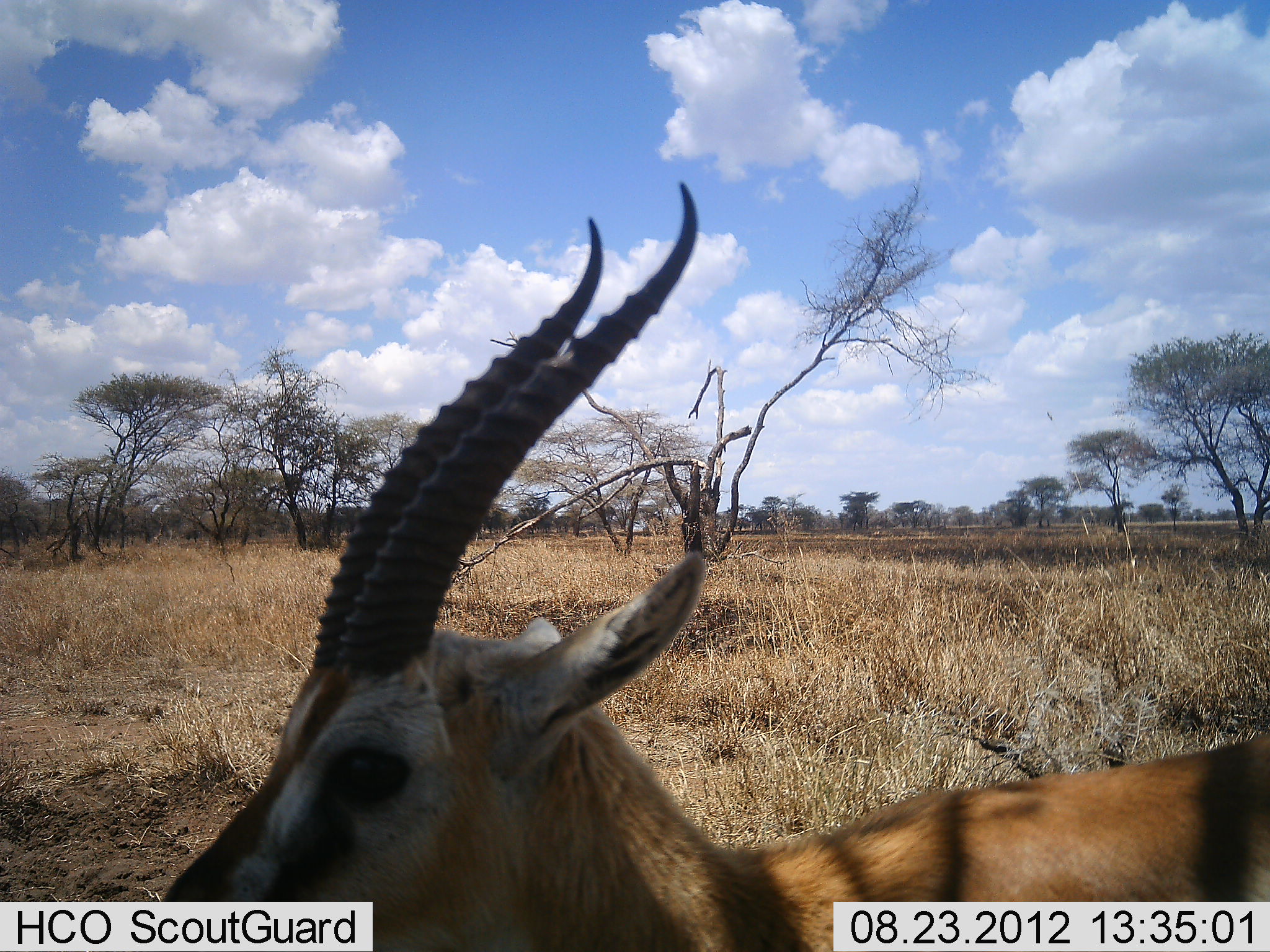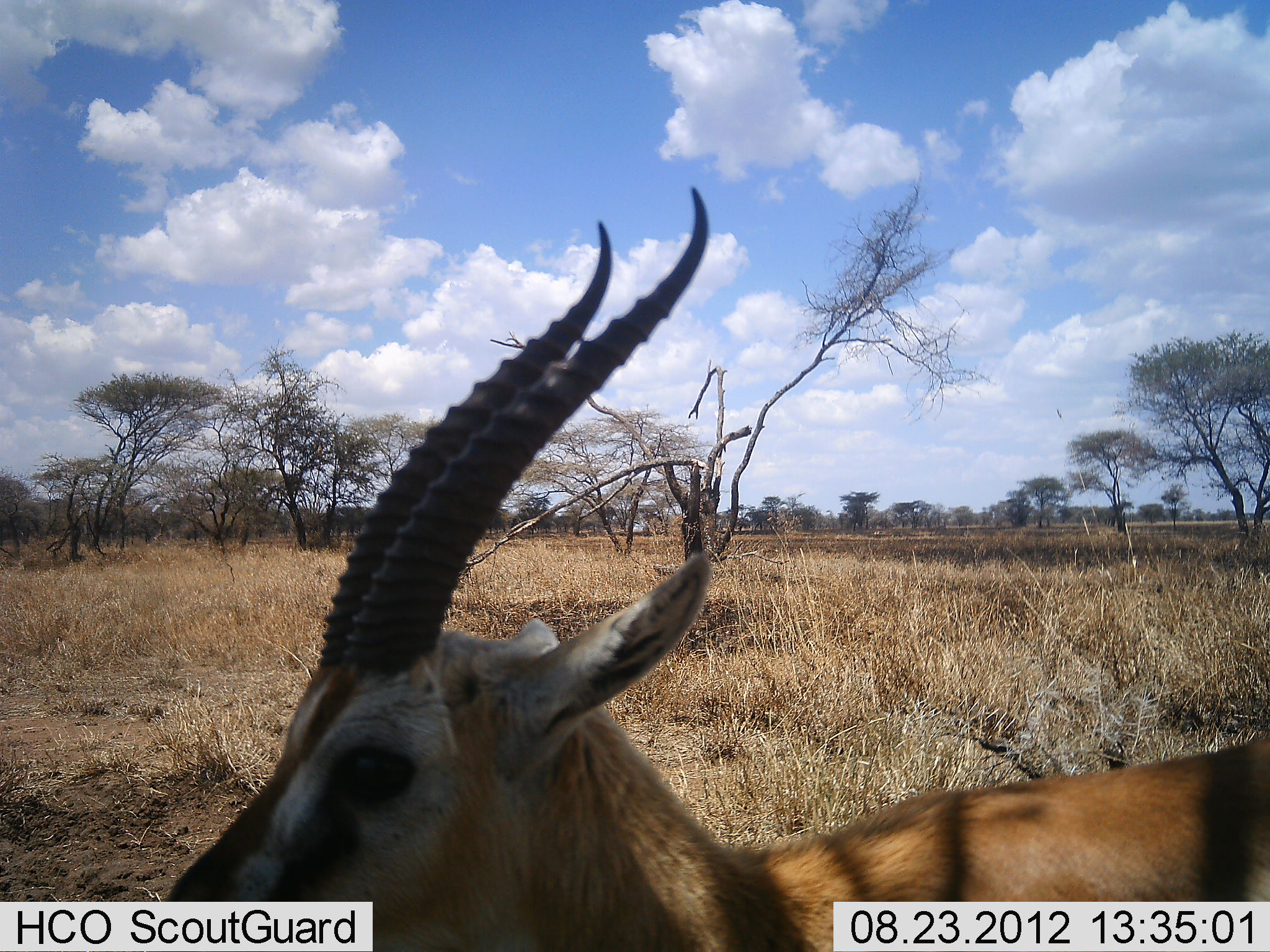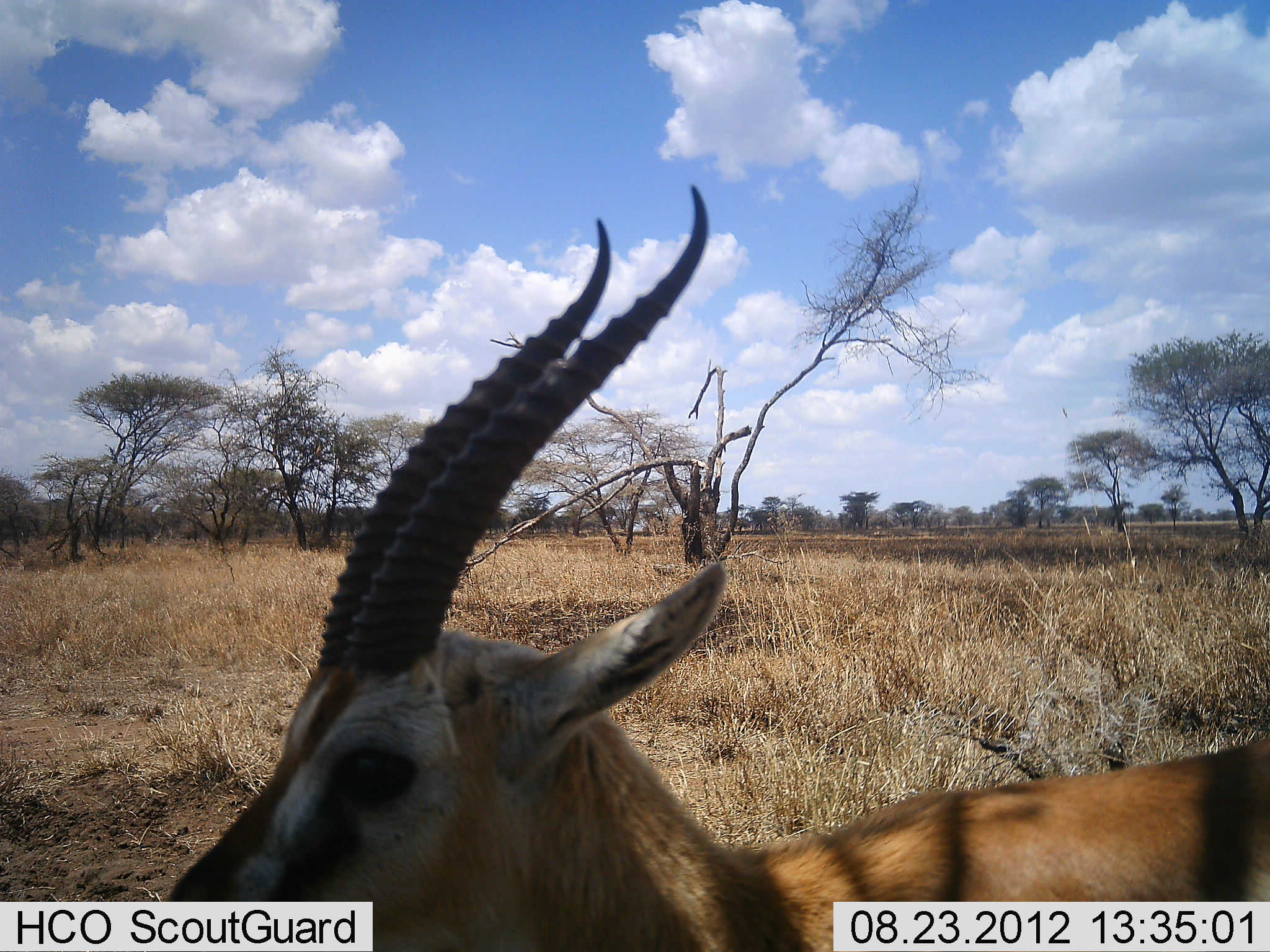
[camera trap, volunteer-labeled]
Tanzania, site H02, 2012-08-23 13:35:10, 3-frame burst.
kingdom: Animalia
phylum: Chordata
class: Mammalia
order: Artiodactyla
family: Bovidae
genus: Eudorcas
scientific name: Eudorcas thomsonii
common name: thomson's gazelle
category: gazellethomsons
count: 1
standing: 80%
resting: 10%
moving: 0%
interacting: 0%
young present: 0%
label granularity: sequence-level